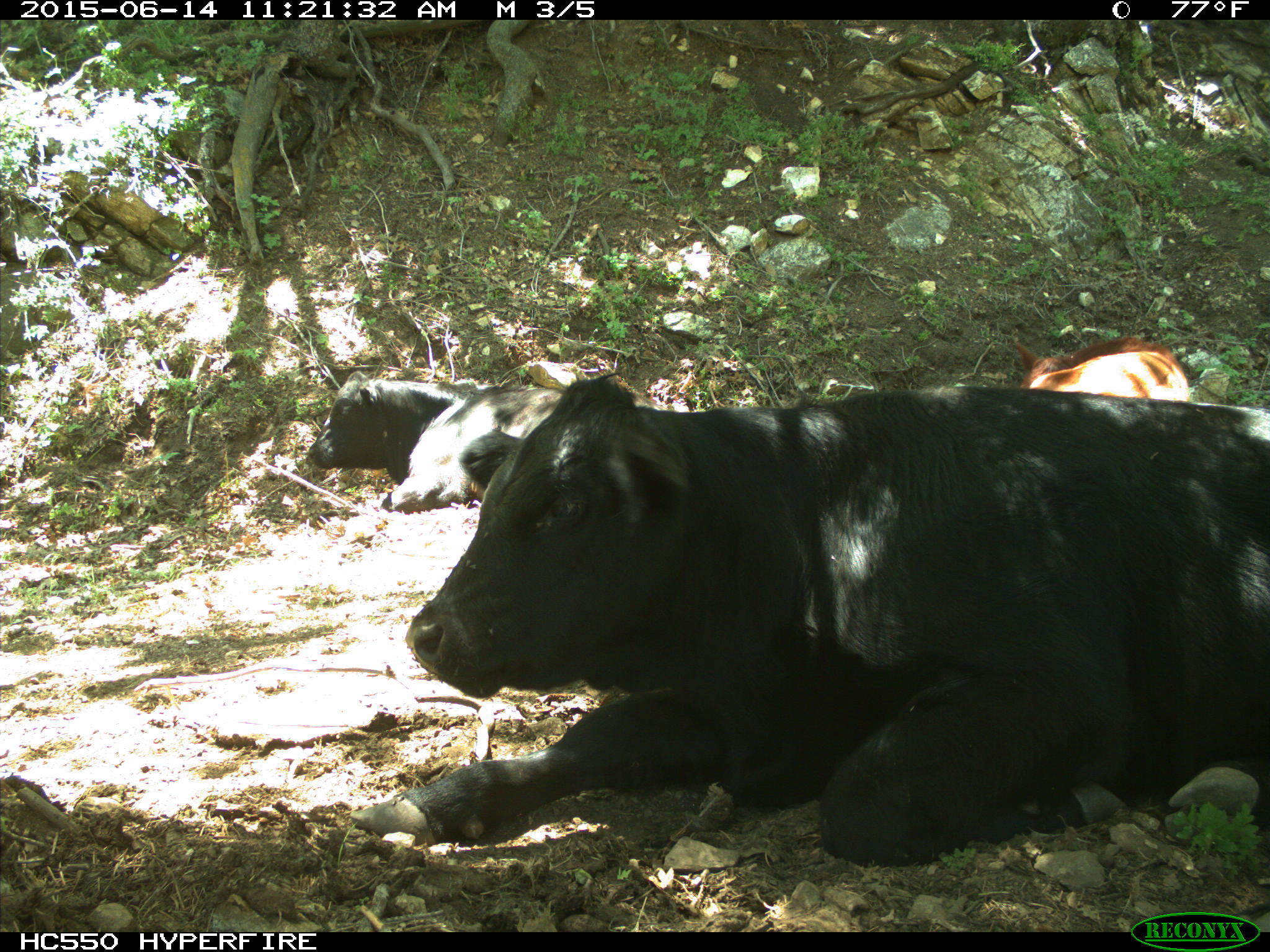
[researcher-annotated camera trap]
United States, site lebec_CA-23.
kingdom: Animalia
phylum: Chordata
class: Mammalia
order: Artiodactyla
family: Bovidae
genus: Bos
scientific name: Bos taurus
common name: domestic cow